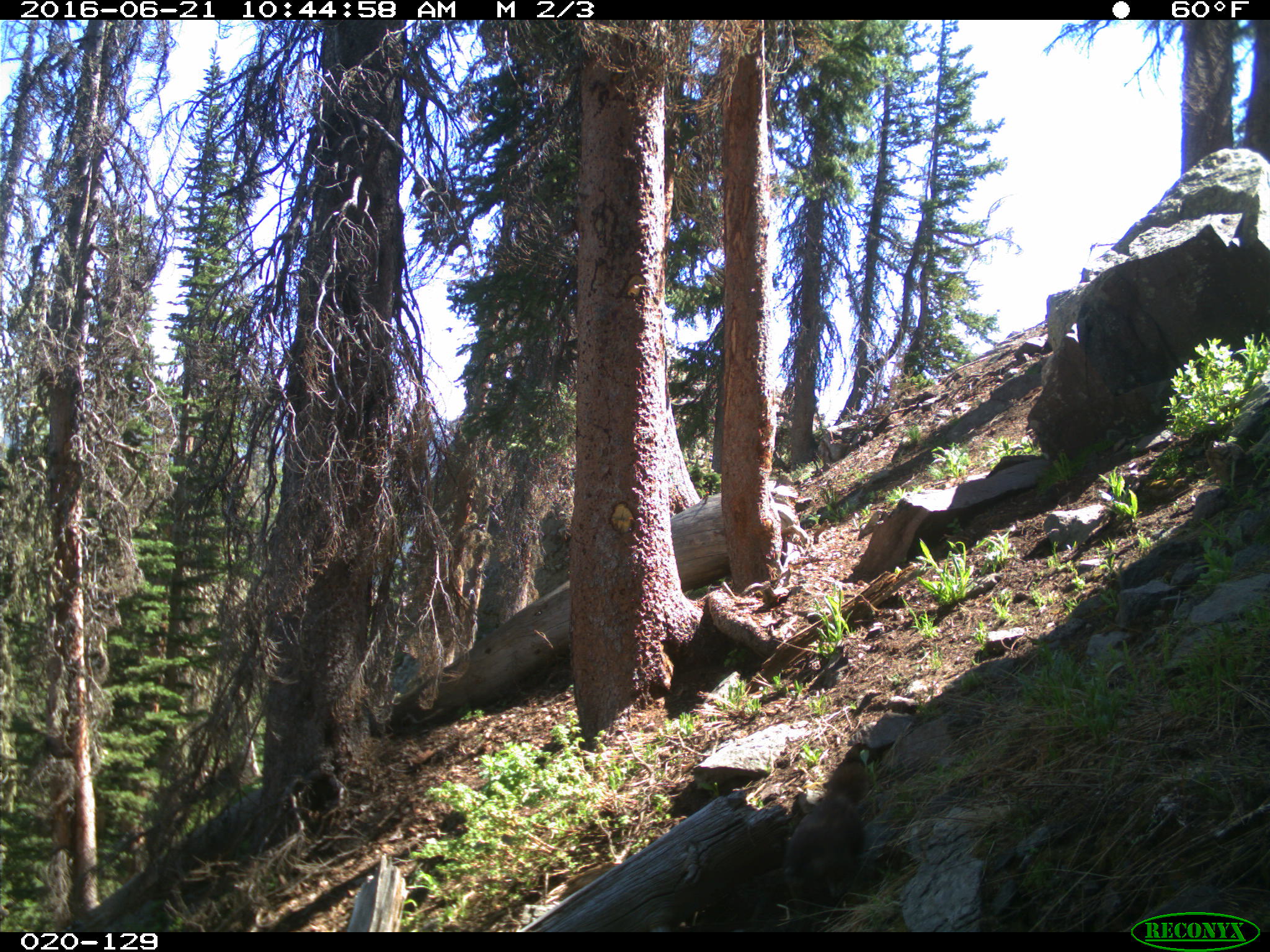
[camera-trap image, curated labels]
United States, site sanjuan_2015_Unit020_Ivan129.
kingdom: Animalia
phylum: Chordata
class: Mammalia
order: Rodentia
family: Sciuridae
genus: Marmota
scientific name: Marmota flaviventris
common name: yellow-bellied marmot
Marmota flaviventris (yellow-bellied marmot).